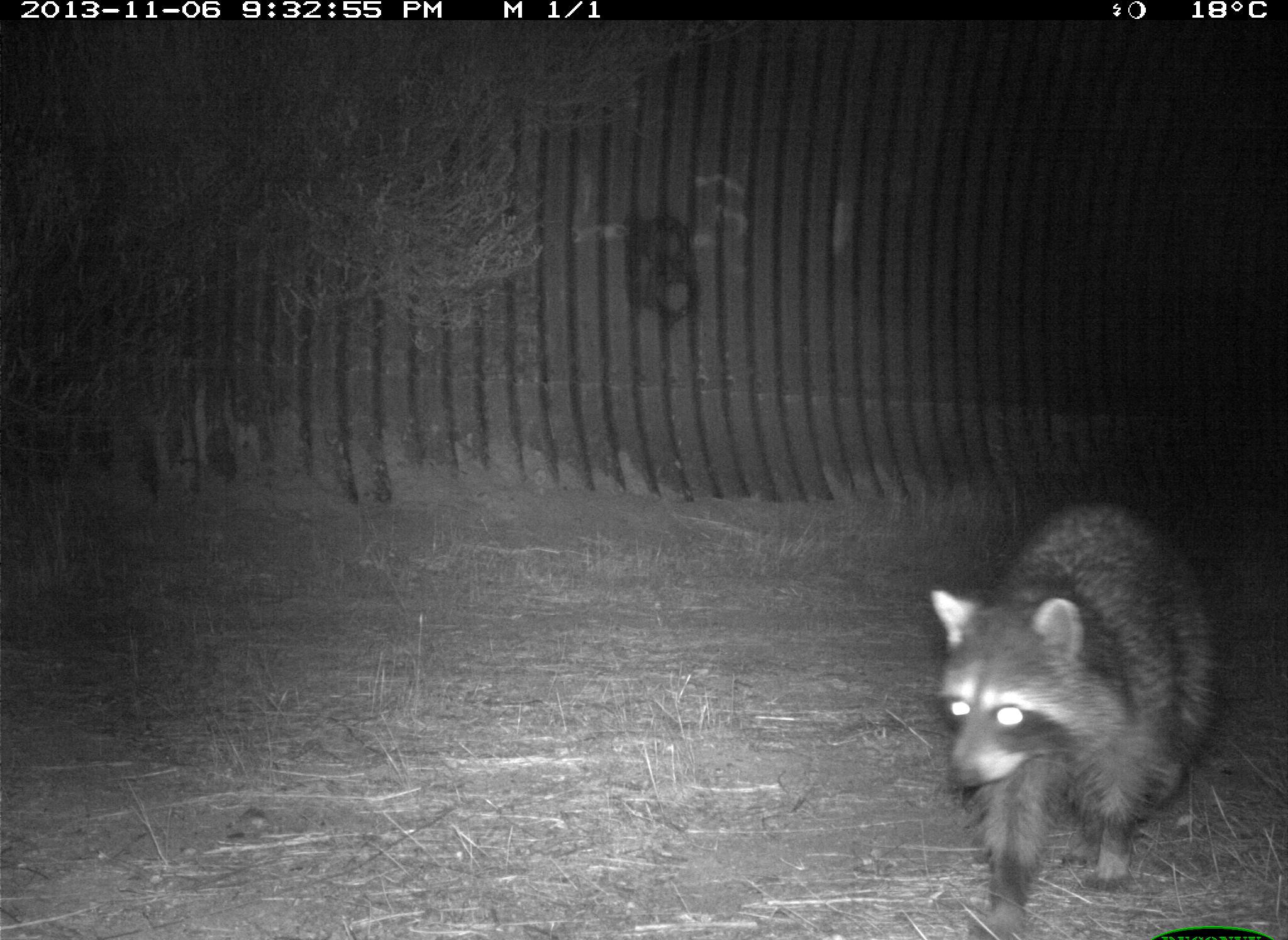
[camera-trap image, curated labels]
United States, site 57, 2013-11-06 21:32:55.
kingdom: Animalia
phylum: Chordata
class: Mammalia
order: Carnivora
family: Procyonidae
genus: Procyon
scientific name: Procyon lotor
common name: raccoon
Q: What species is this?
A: Raccoon (Procyon lotor).